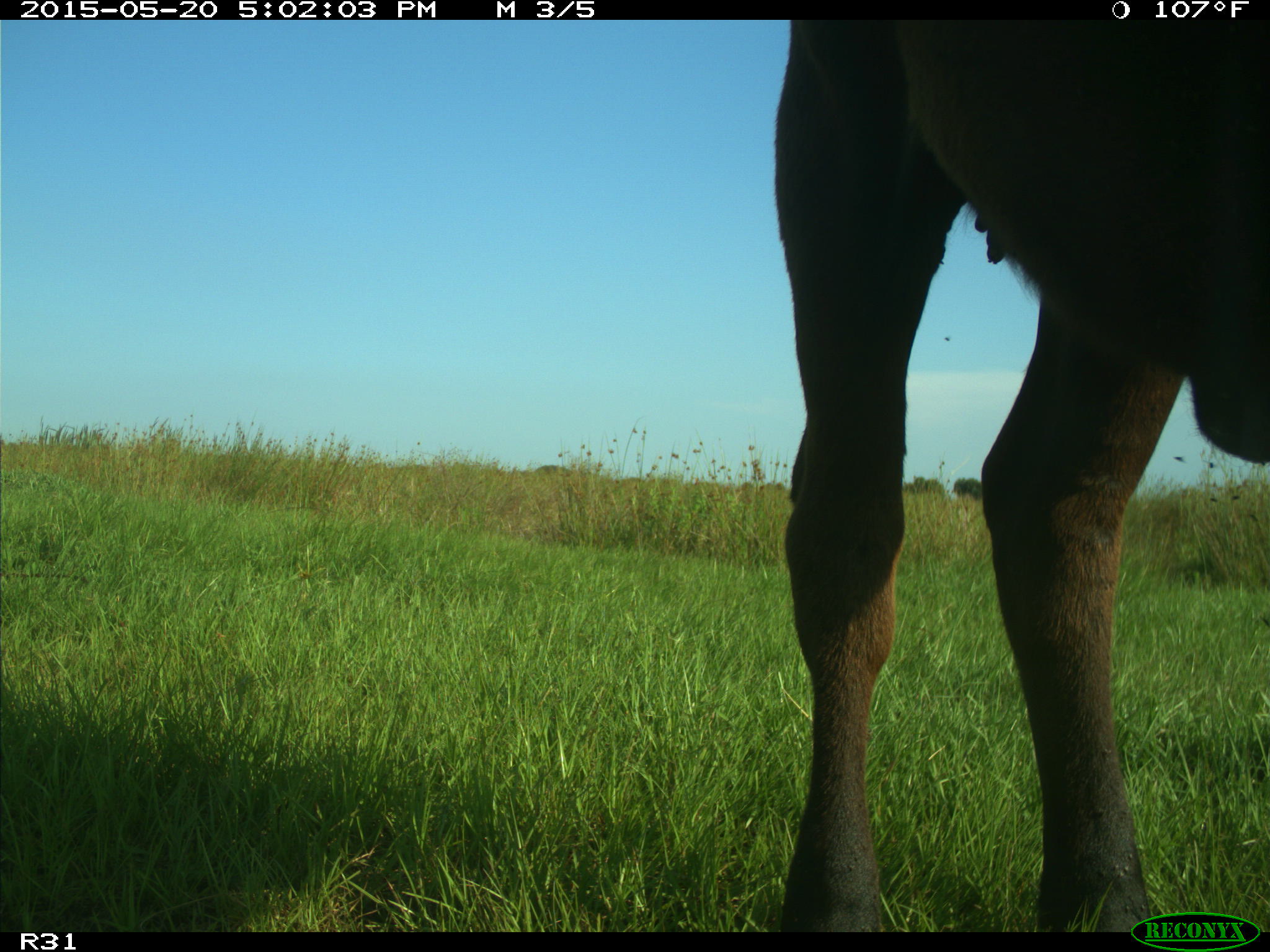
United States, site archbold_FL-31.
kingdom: Animalia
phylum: Chordata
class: Mammalia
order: Artiodactyla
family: Bovidae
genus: Bos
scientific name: Bos taurus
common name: domestic cow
Bos taurus (domestic cow).